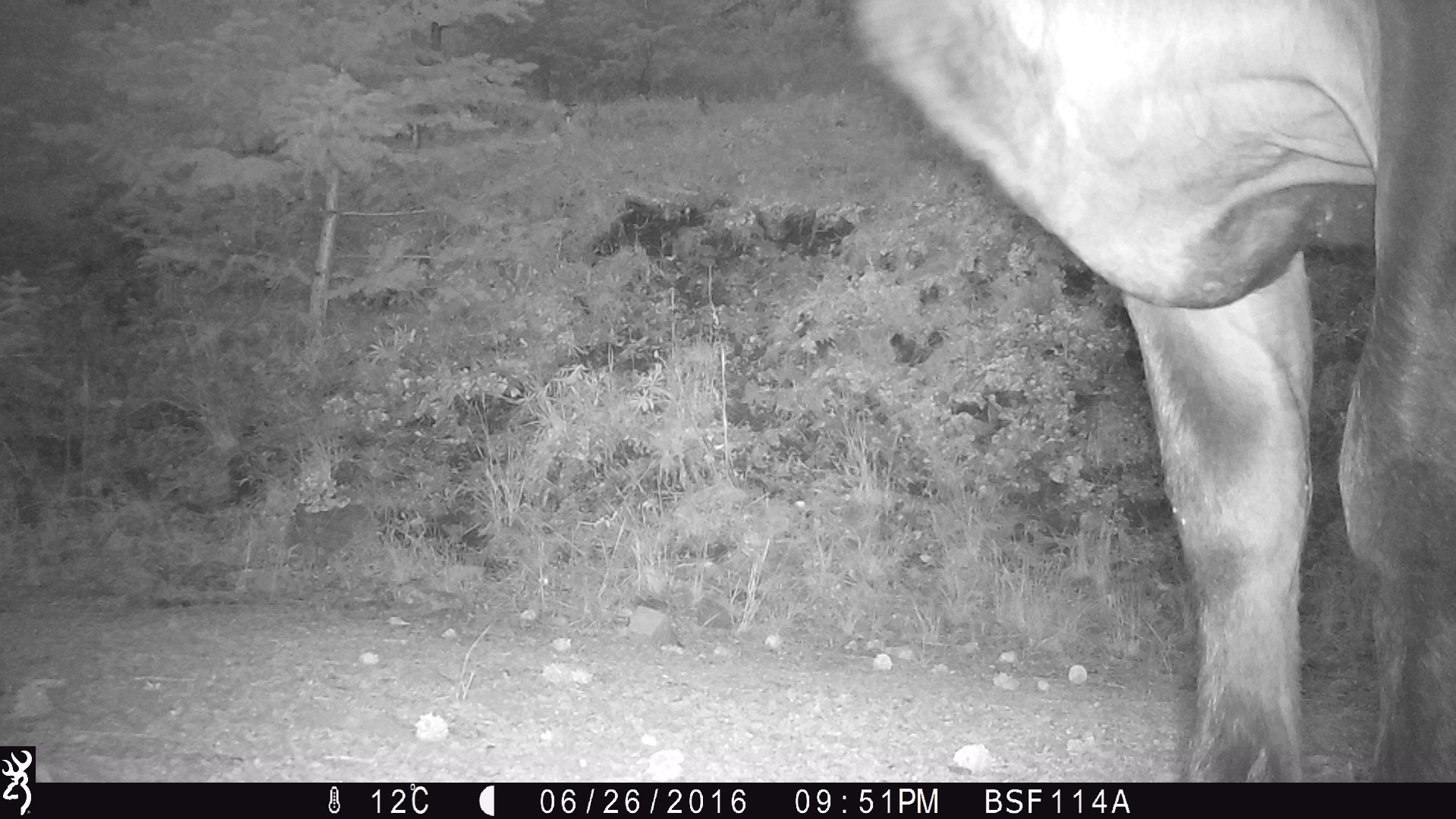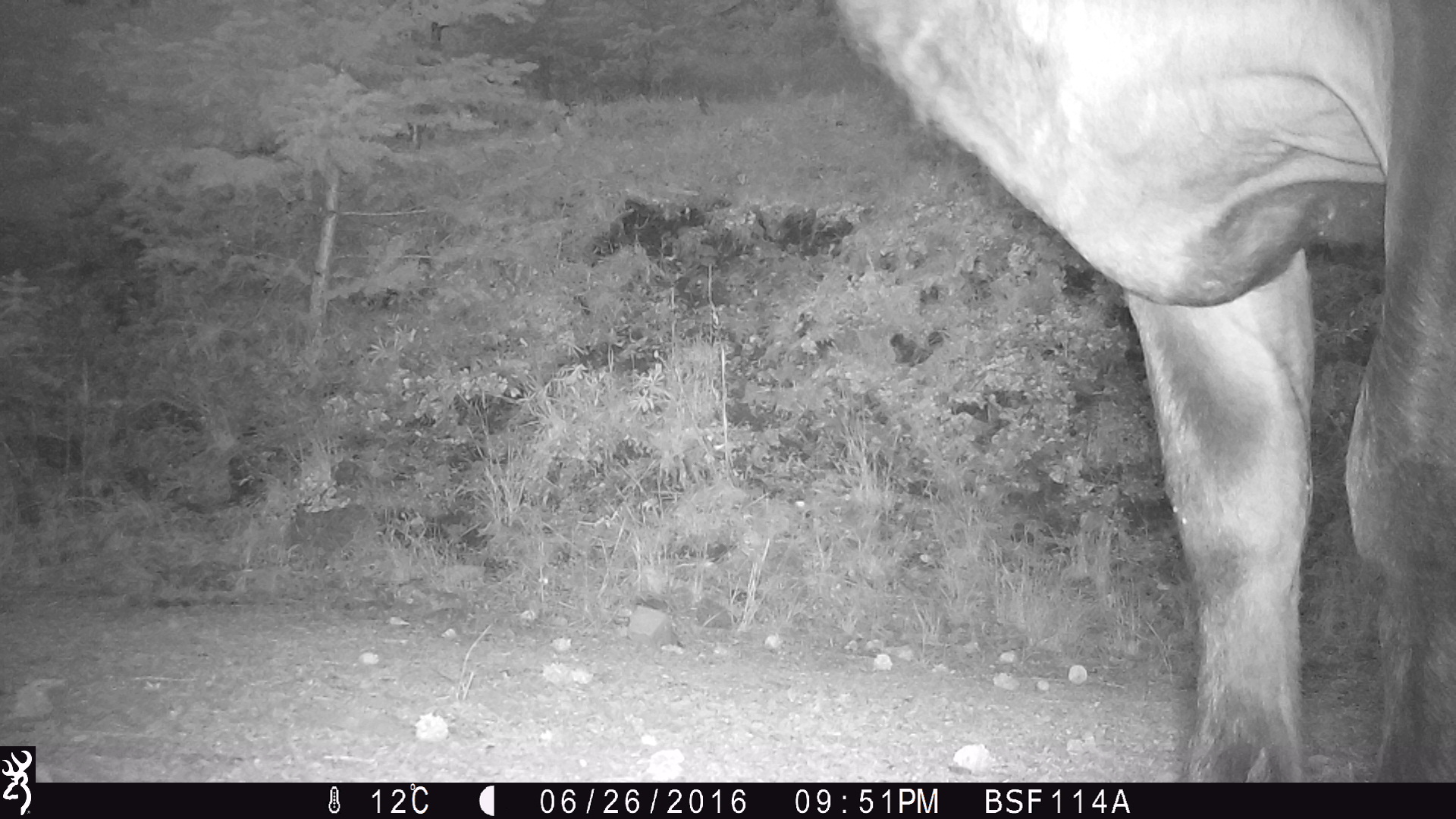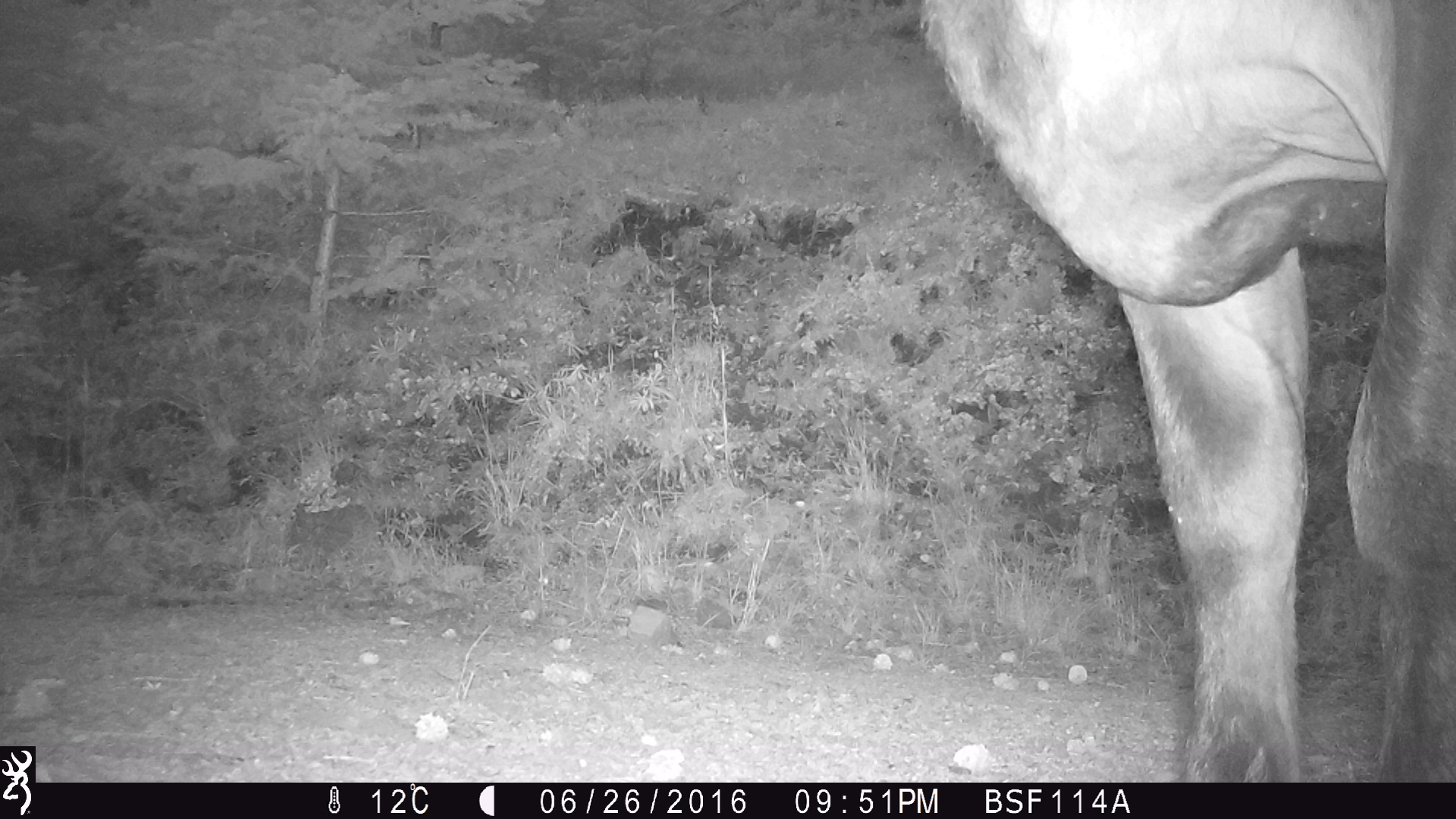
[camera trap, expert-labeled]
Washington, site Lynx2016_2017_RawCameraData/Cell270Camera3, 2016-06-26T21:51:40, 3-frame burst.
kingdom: Animalia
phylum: Chordata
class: Mammalia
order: Artiodactyla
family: Bovidae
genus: Bos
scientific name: Bos taurus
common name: domestic cattle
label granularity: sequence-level